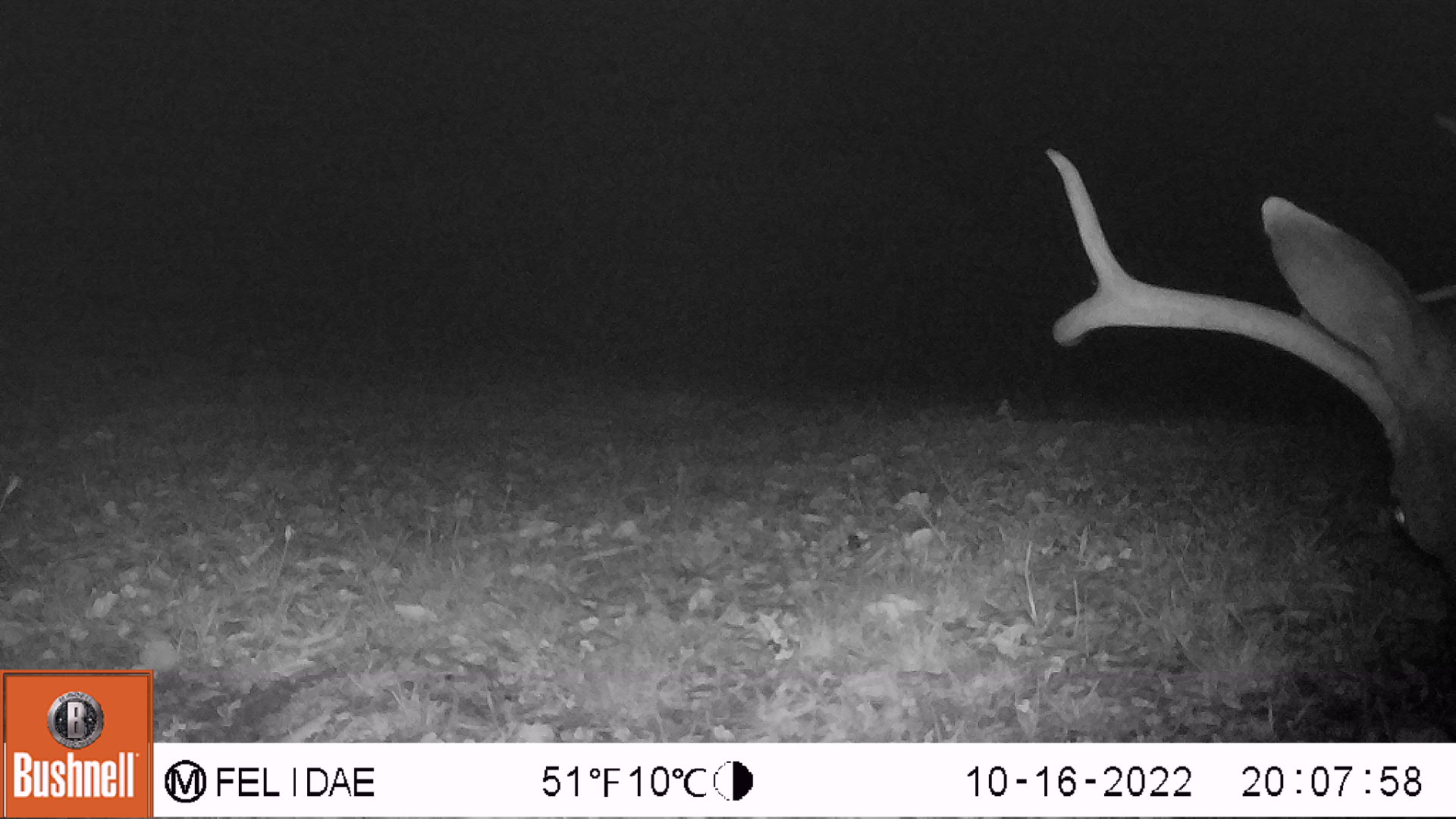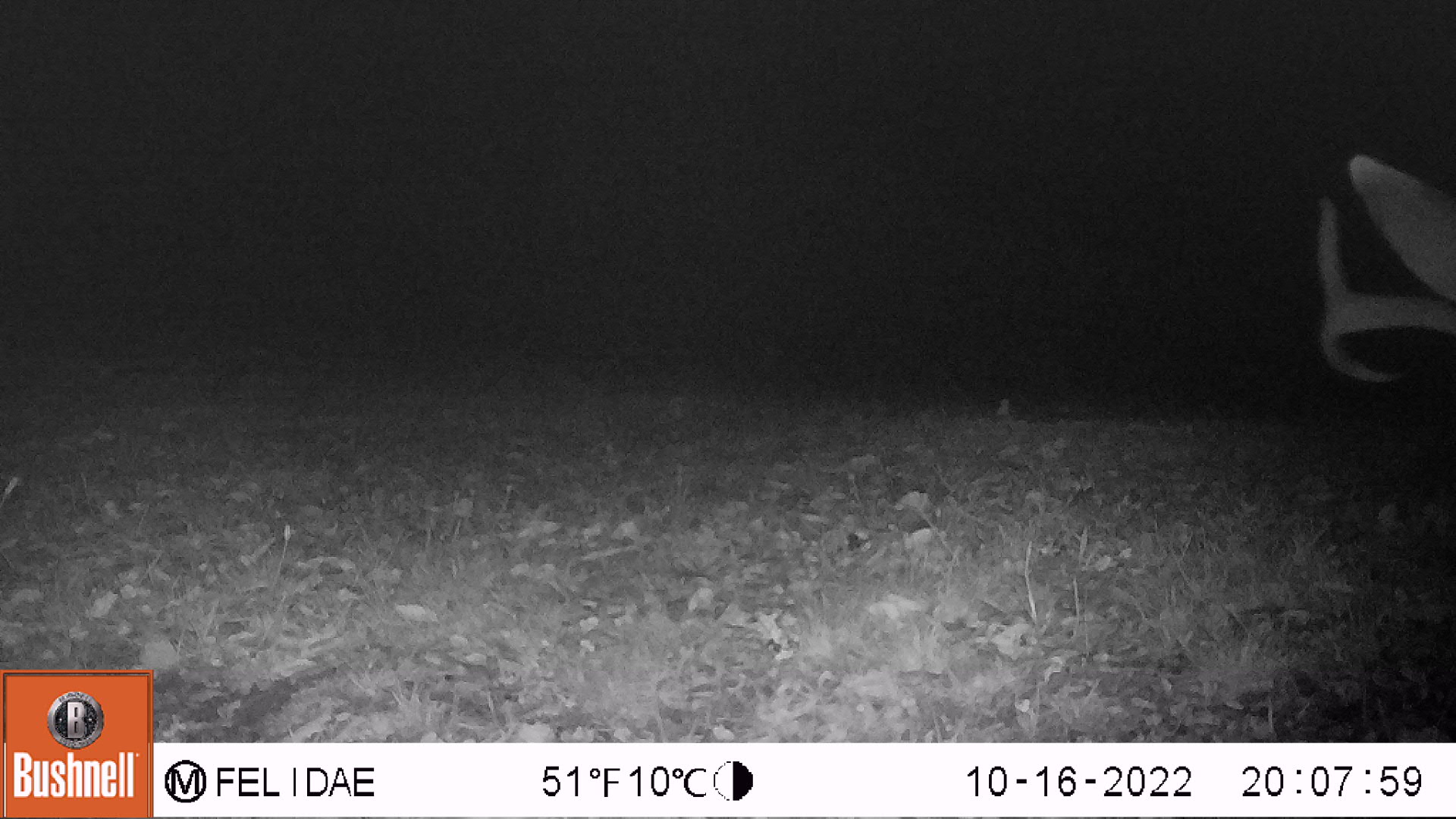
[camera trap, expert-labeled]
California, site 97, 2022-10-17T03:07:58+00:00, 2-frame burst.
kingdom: Animalia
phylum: Chordata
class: Mammalia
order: Artiodactyla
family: Cervidae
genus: Odocoileus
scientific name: Odocoileus hemionus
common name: mule deer